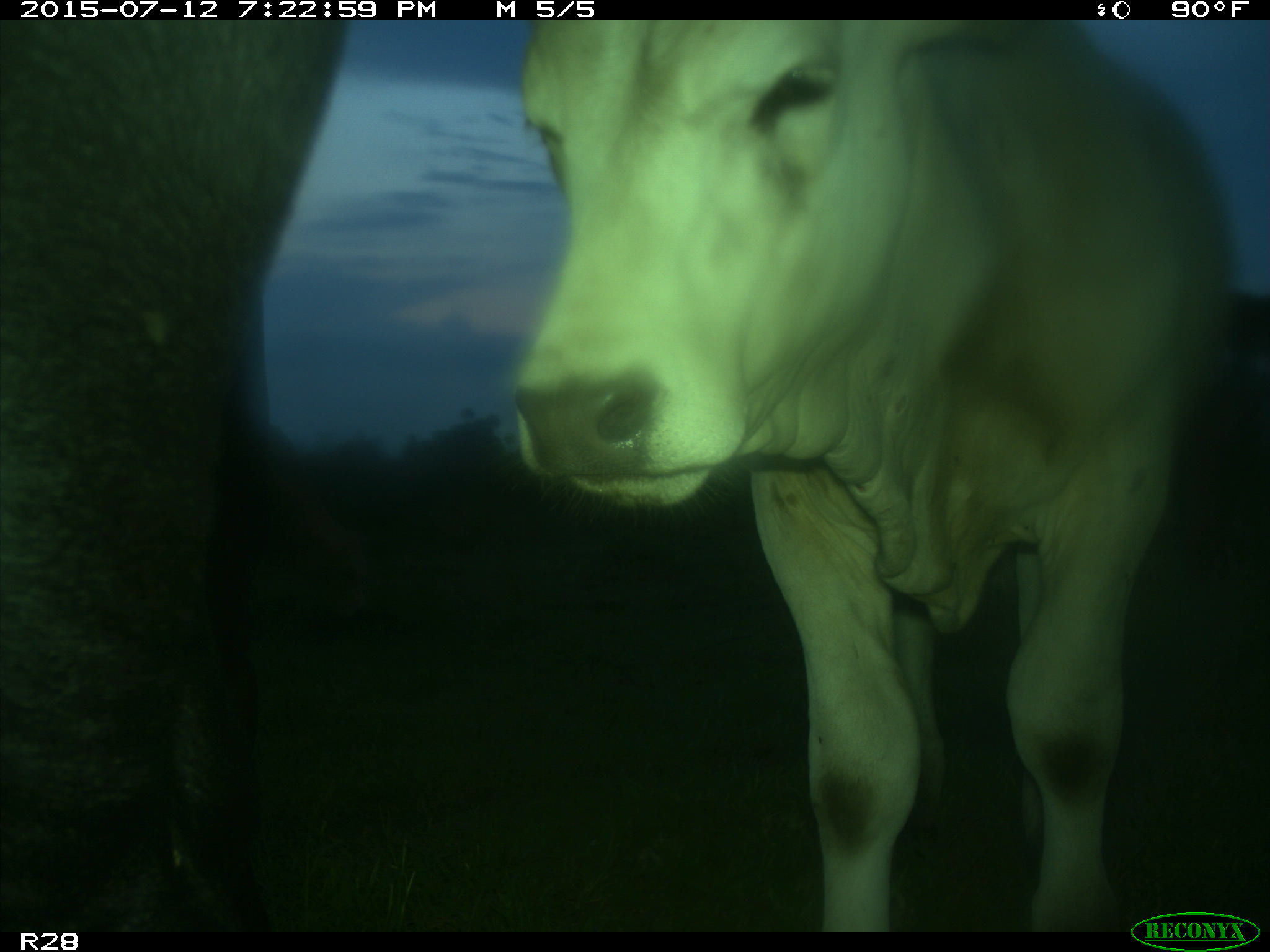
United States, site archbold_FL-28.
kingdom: Animalia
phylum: Chordata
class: Mammalia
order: Artiodactyla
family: Bovidae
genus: Bos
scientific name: Bos taurus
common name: domestic cow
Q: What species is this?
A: Bos taurus (domestic cow).